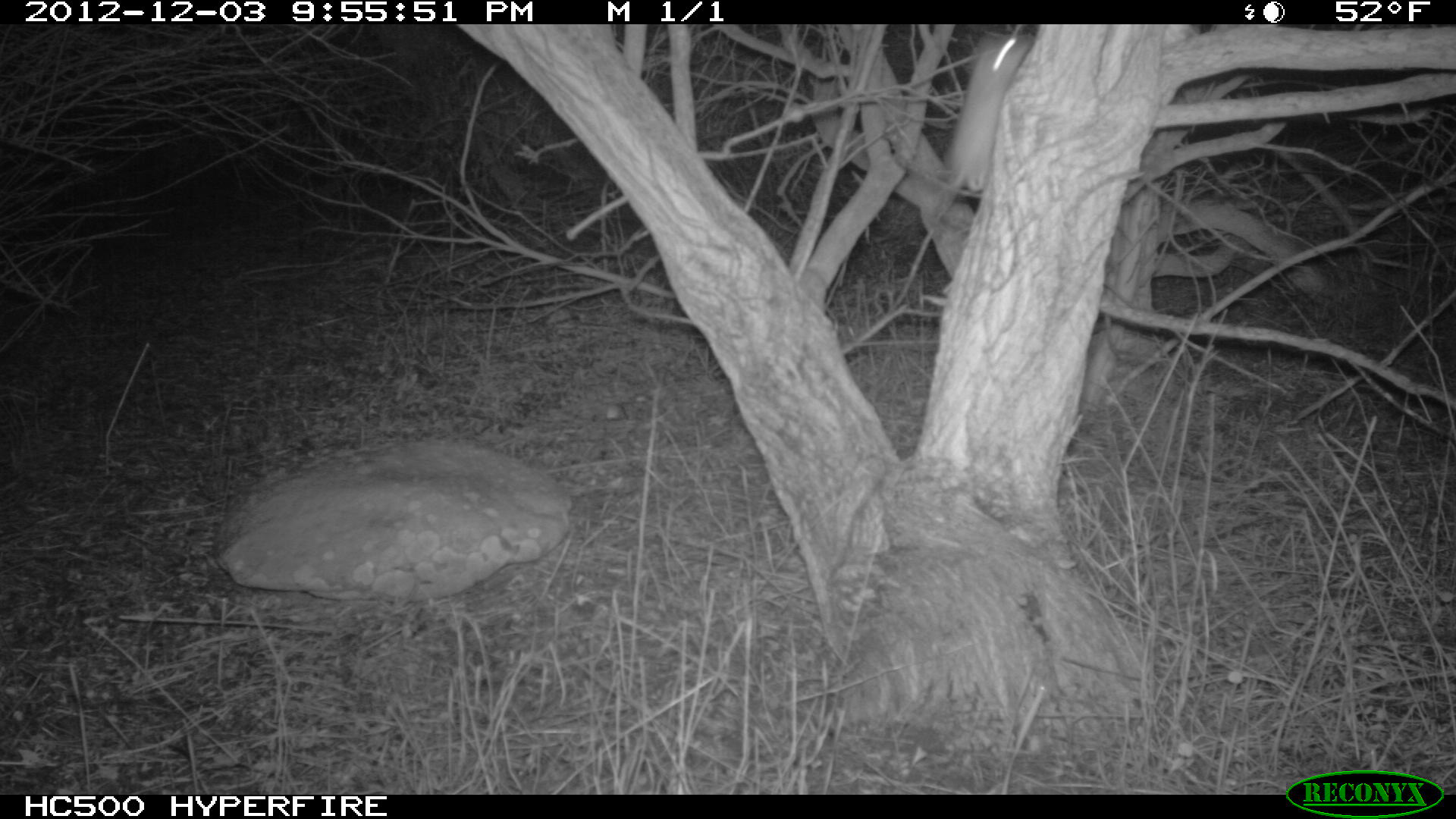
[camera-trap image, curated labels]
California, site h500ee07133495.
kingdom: Animalia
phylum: Chordata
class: Mammalia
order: Rodentia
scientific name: Rodentia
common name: rodent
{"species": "rodent (Rodentia)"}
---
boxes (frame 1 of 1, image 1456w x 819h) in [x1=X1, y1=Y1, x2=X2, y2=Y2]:
rodent: [x1=940, y1=30, x2=1035, y2=191]